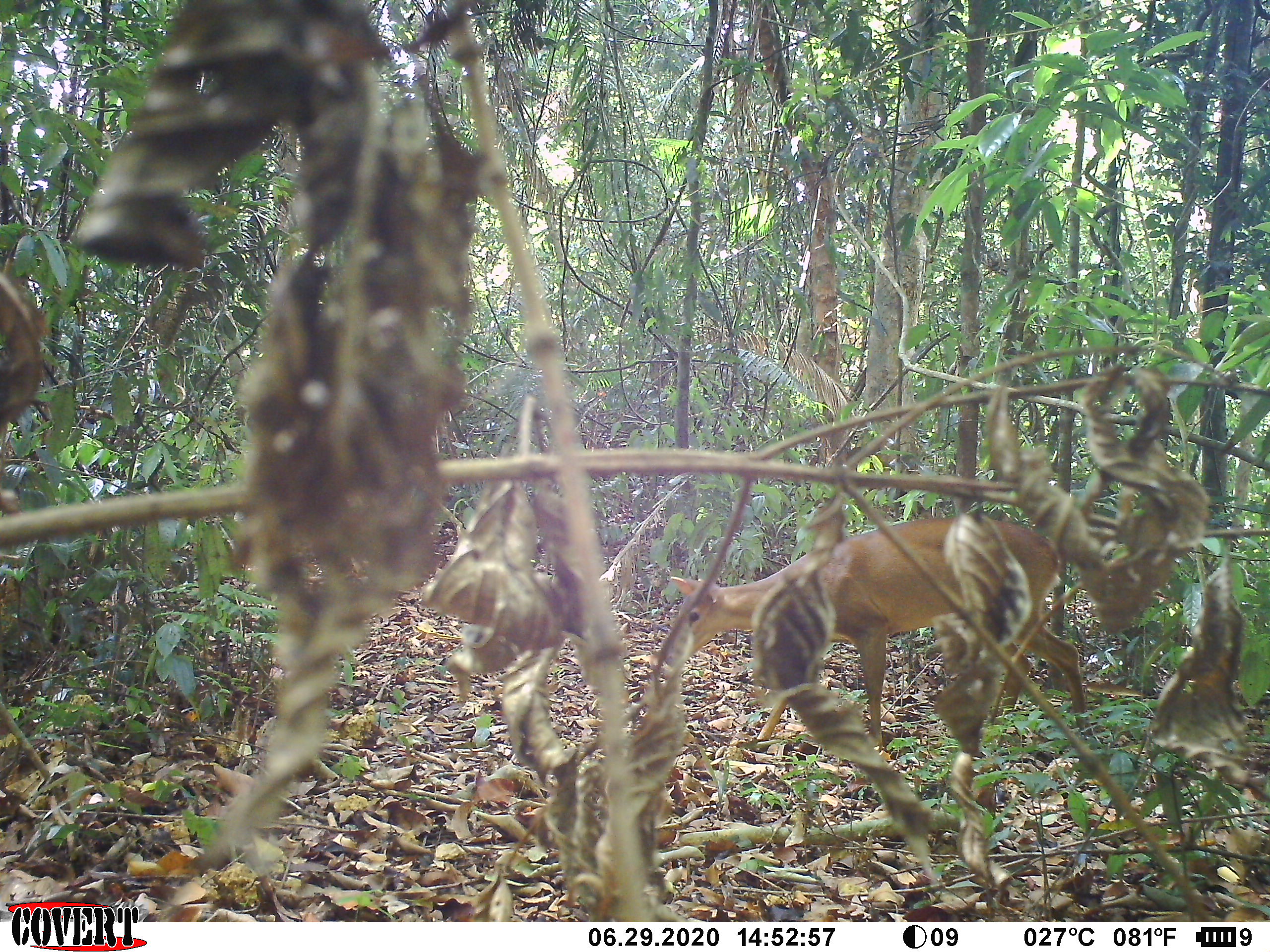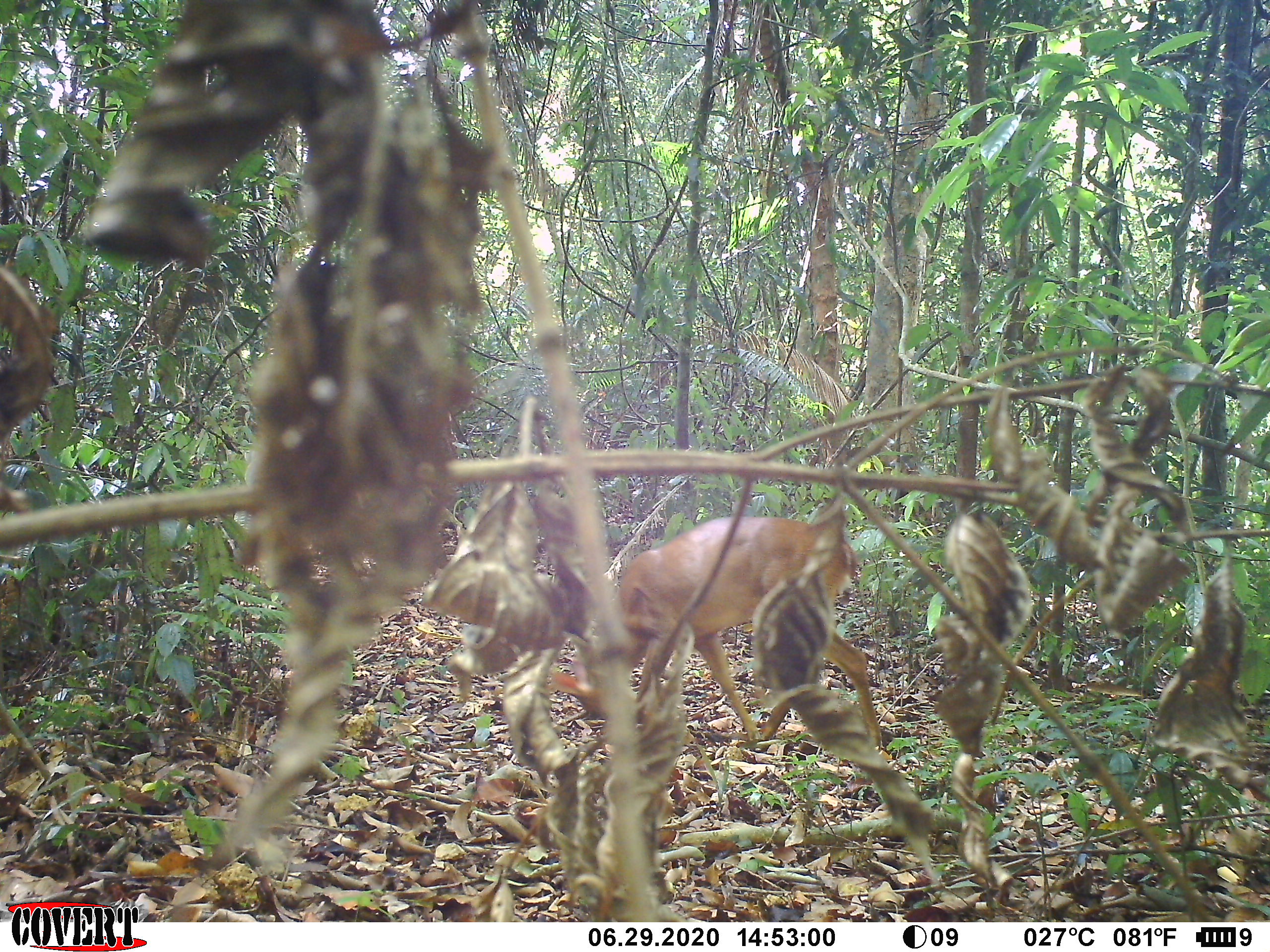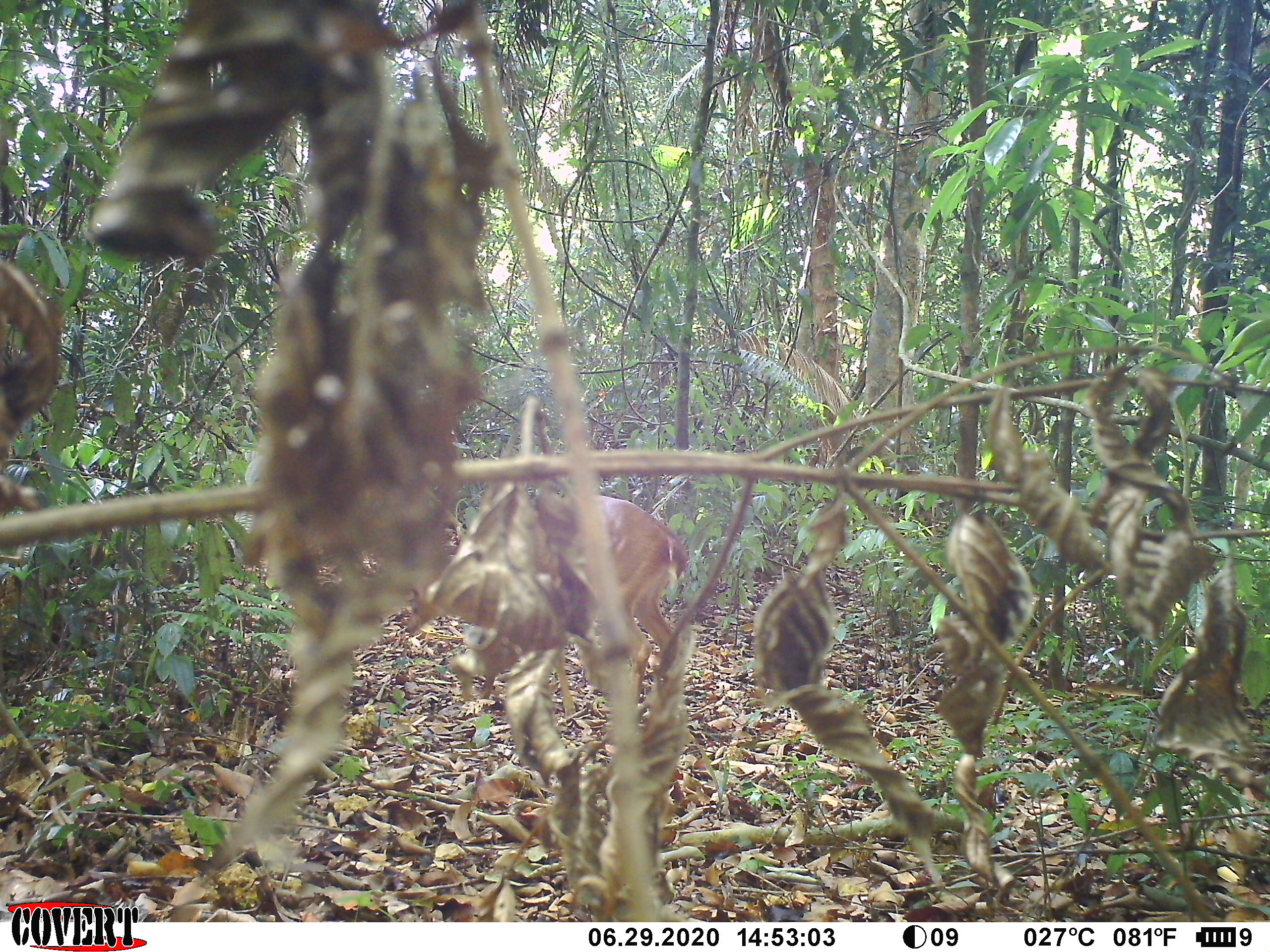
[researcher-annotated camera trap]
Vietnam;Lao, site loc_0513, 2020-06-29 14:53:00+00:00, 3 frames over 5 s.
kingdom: Animalia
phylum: Chordata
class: Mammalia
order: Artiodactyla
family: Cervidae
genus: Muntiacus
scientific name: Muntiacus vuquangensis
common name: large-antlered muntjac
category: large antlered muntjac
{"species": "large antlered muntjac (large-antlered muntjac) (Muntiacus vuquangensis)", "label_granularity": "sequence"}